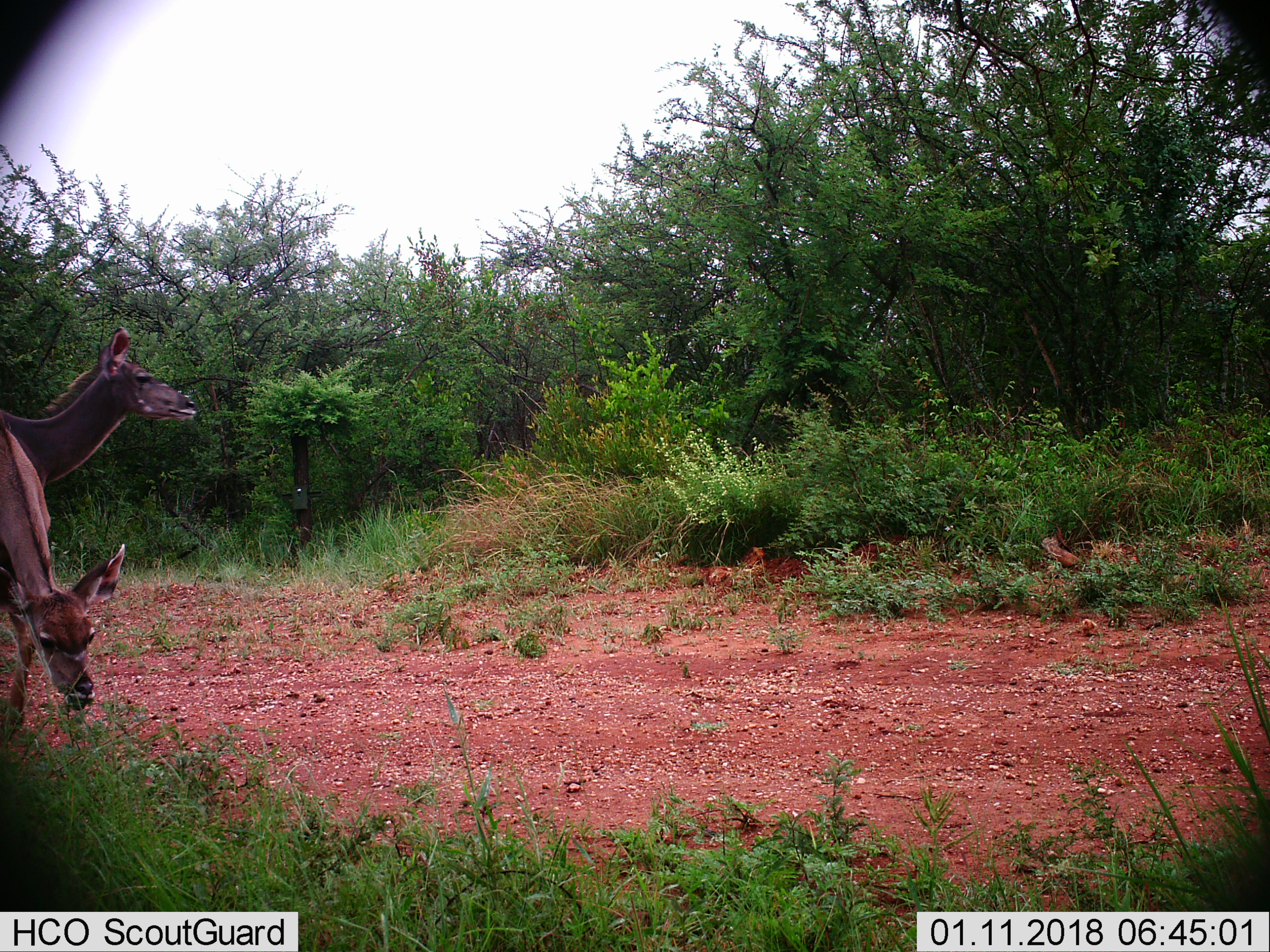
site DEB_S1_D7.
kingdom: Animalia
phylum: Chordata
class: Mammalia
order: Artiodactyla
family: Bovidae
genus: Tragelaphus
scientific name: Tragelaphus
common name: kudu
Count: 2.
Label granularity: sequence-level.